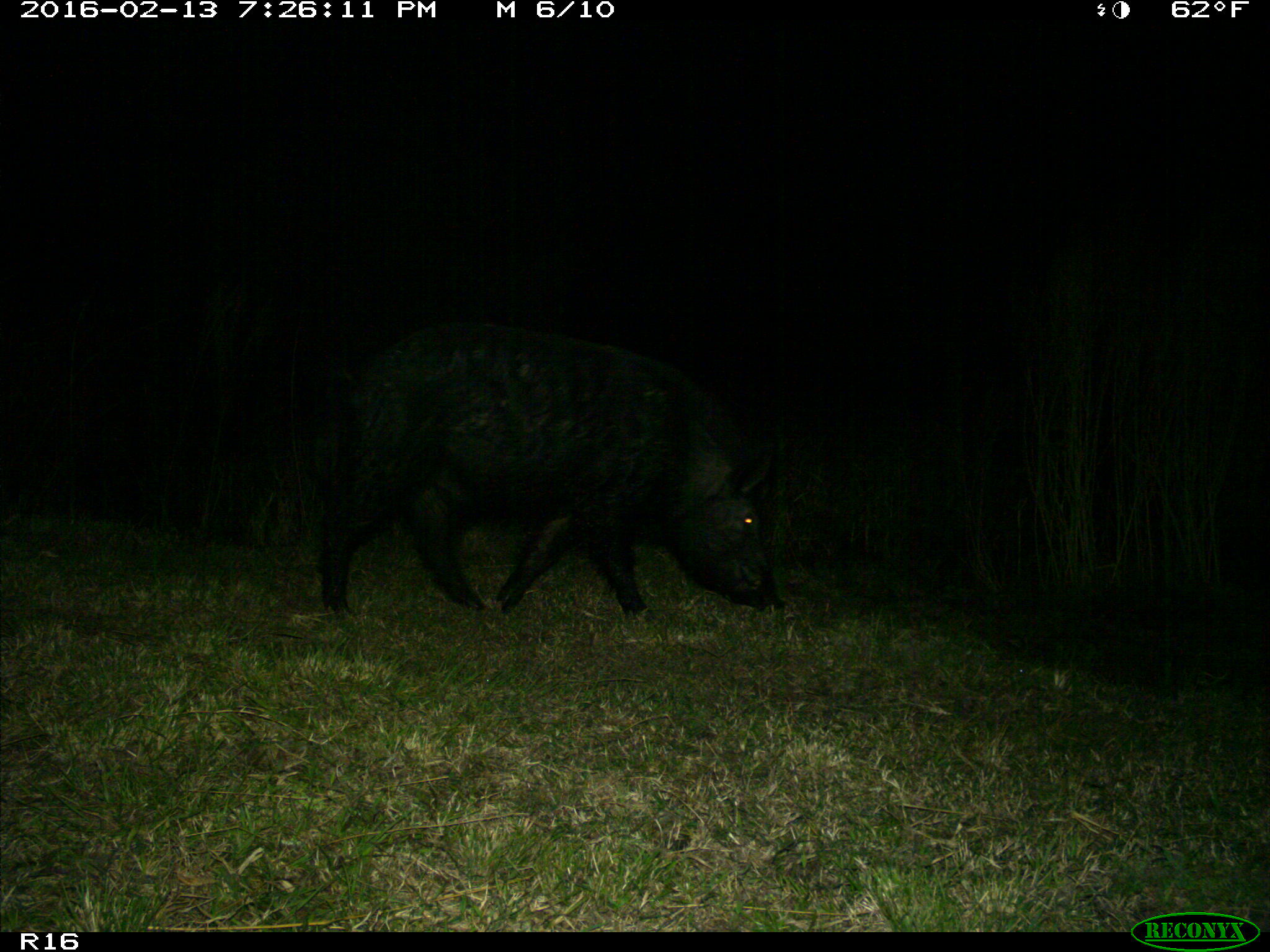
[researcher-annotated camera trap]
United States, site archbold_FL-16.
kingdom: Animalia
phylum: Chordata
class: Mammalia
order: Artiodactyla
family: Suidae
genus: Sus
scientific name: Sus scrofa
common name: wild boar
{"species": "Sus scrofa (wild boar)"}